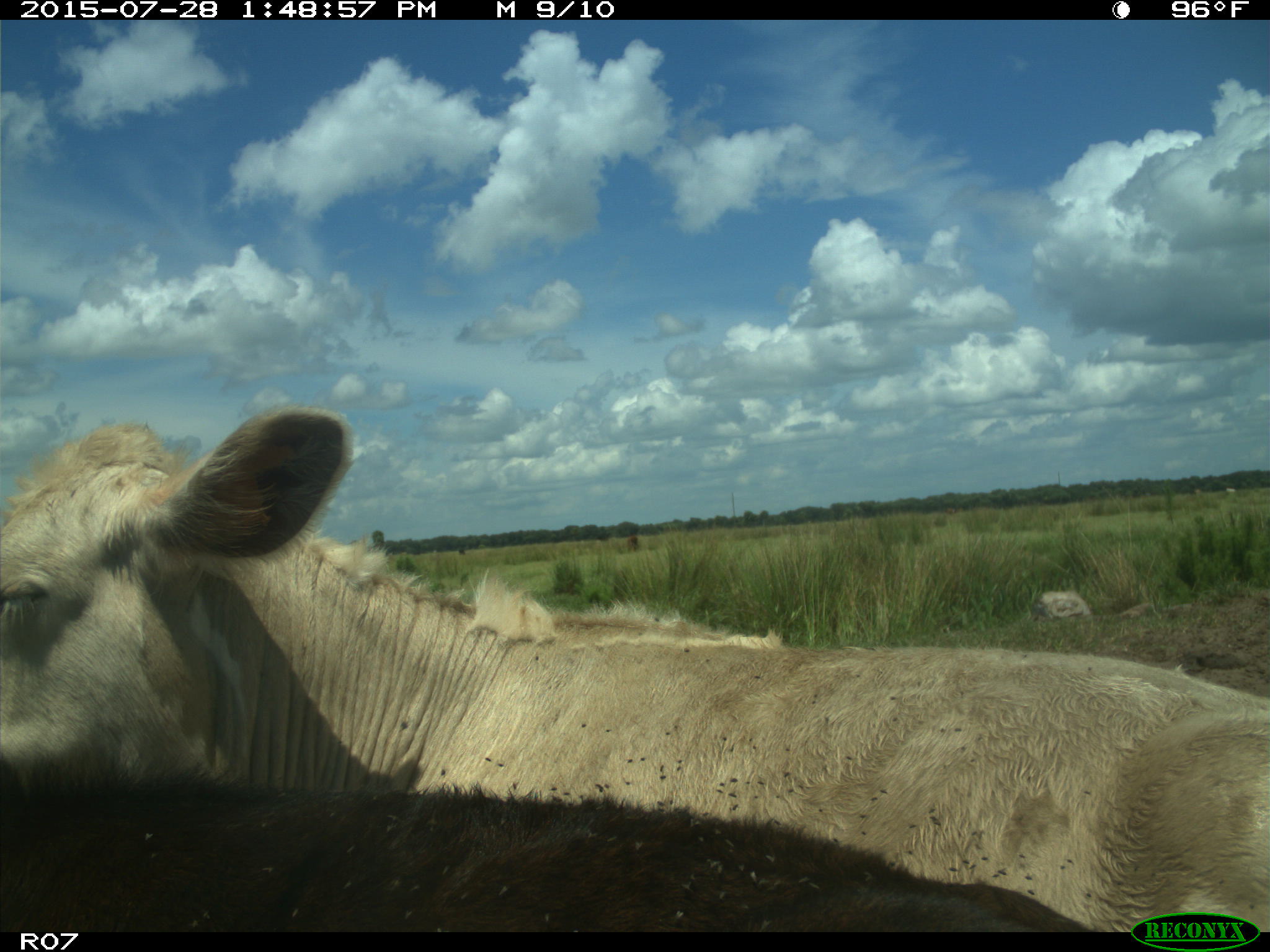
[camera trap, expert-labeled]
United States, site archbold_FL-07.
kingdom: Animalia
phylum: Chordata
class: Mammalia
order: Artiodactyla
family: Bovidae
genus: Bos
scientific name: Bos taurus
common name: domestic cow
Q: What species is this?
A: Bos taurus (domestic cow).